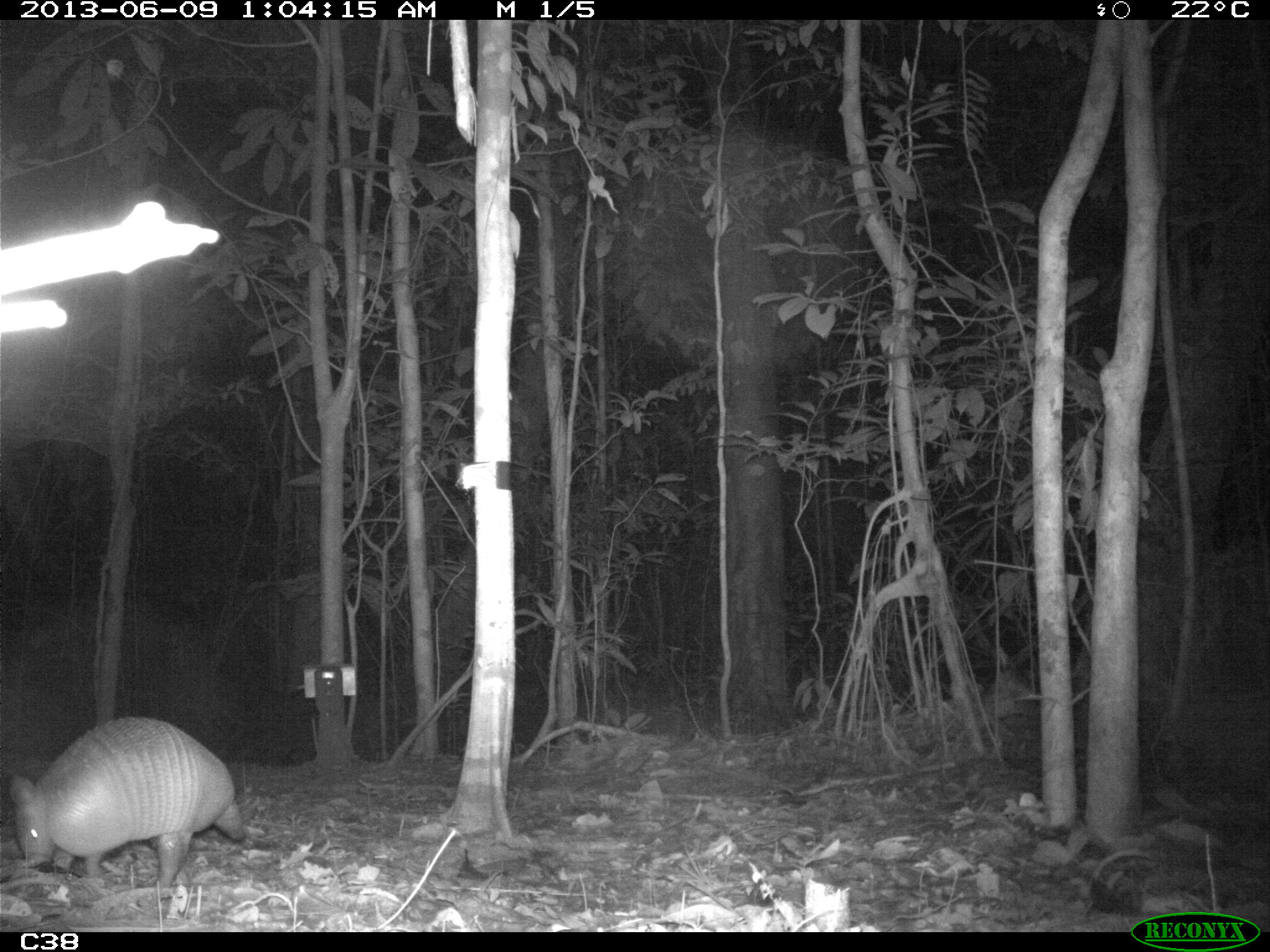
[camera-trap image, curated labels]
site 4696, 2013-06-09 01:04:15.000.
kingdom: Animalia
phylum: Chordata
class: Mammalia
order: Cingulata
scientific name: Cingulata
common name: armadillo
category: unknown armadillo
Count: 1.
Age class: adult.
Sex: female.